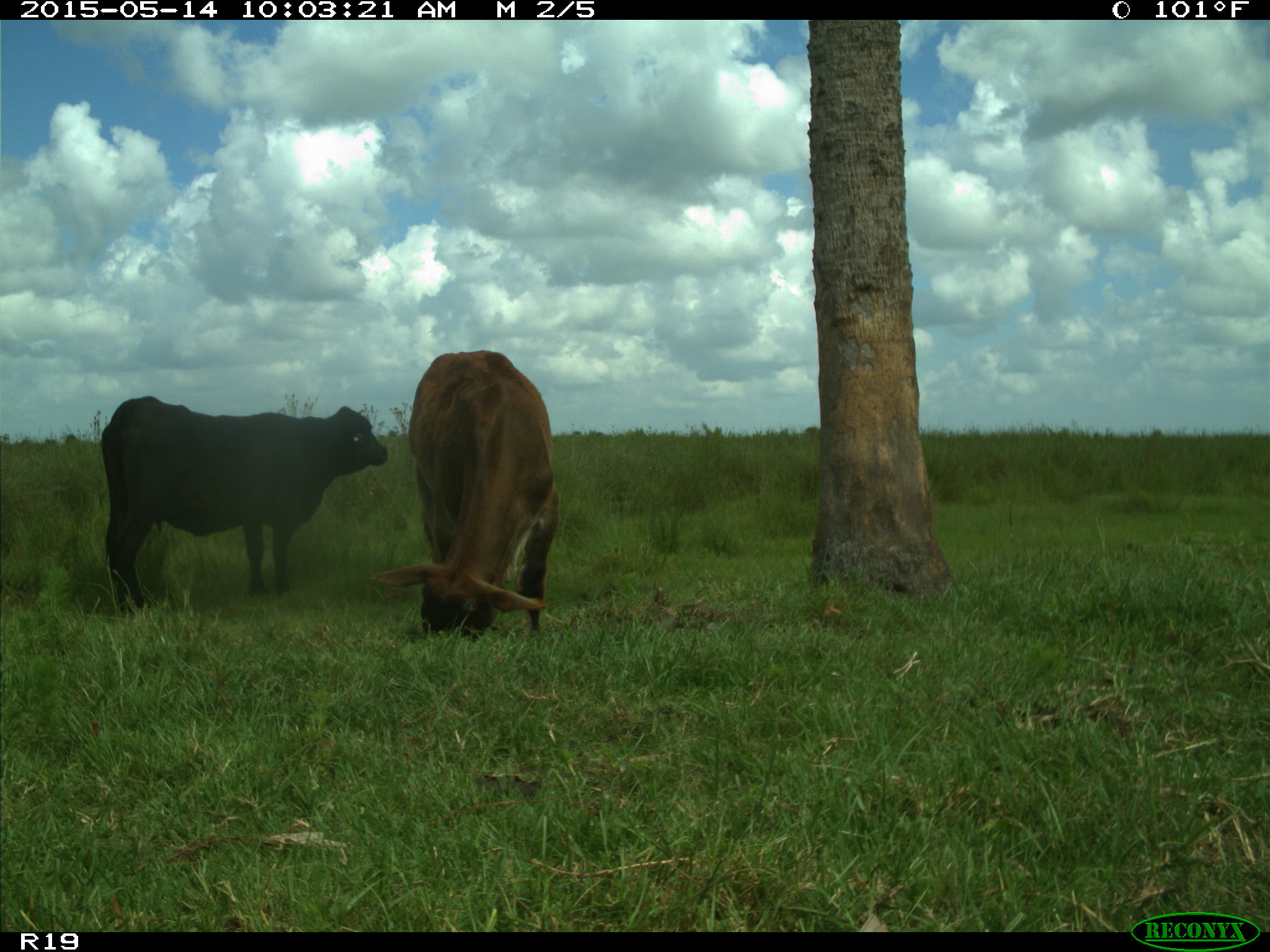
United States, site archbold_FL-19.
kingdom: Animalia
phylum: Chordata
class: Mammalia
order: Artiodactyla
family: Bovidae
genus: Bos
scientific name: Bos taurus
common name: domestic cow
Bos taurus (domestic cow).